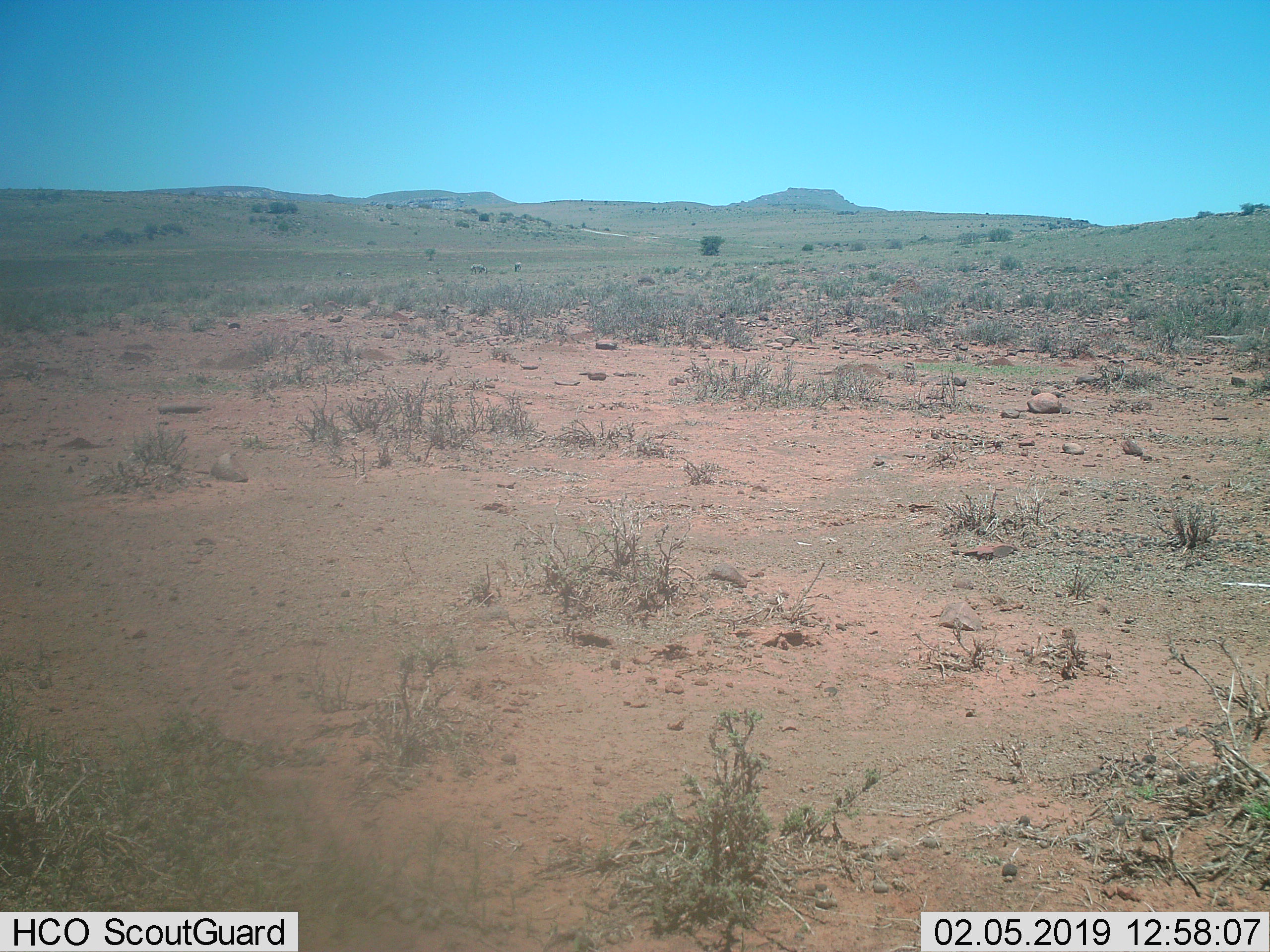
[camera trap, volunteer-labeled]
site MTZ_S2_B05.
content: unidentified animal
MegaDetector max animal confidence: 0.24